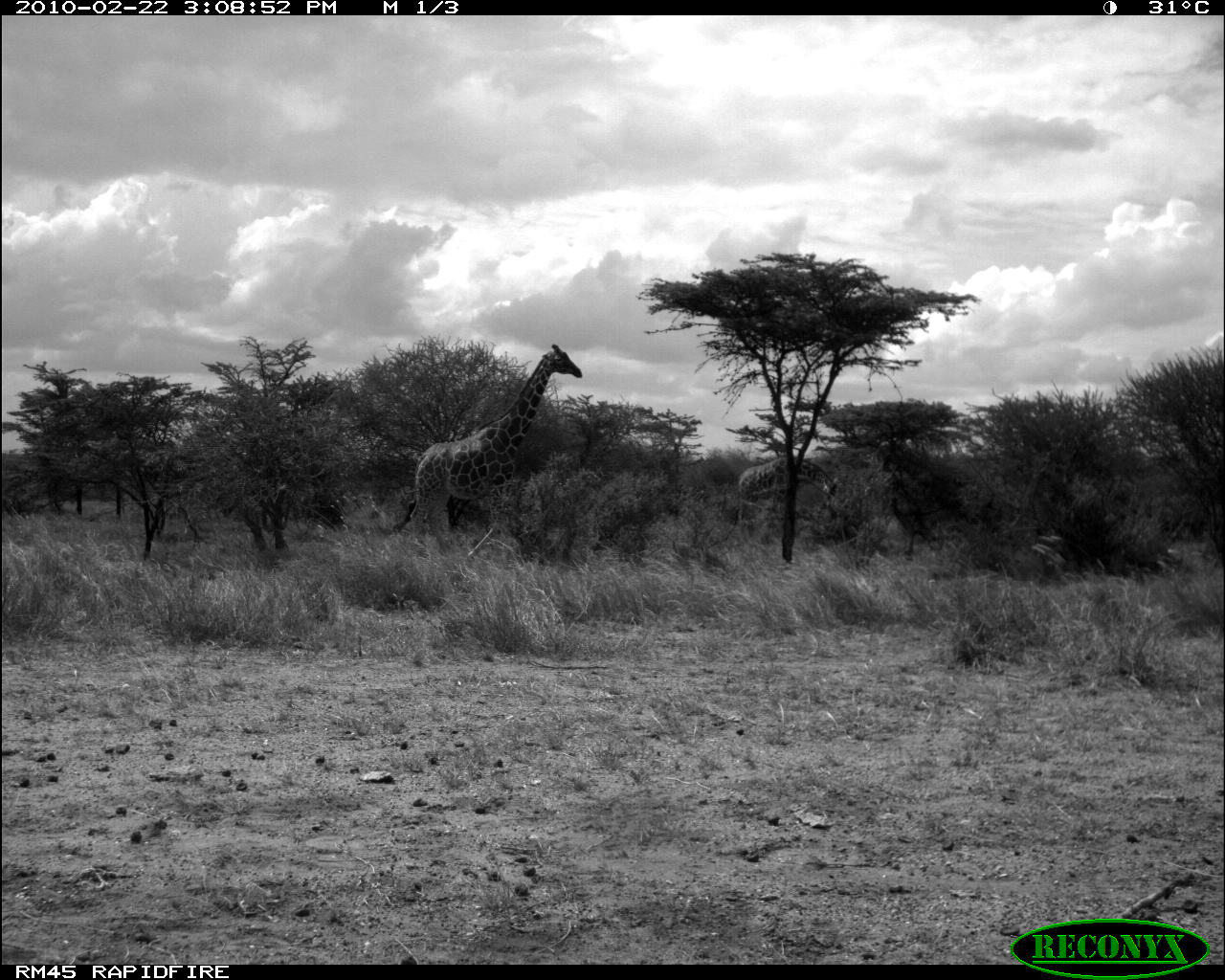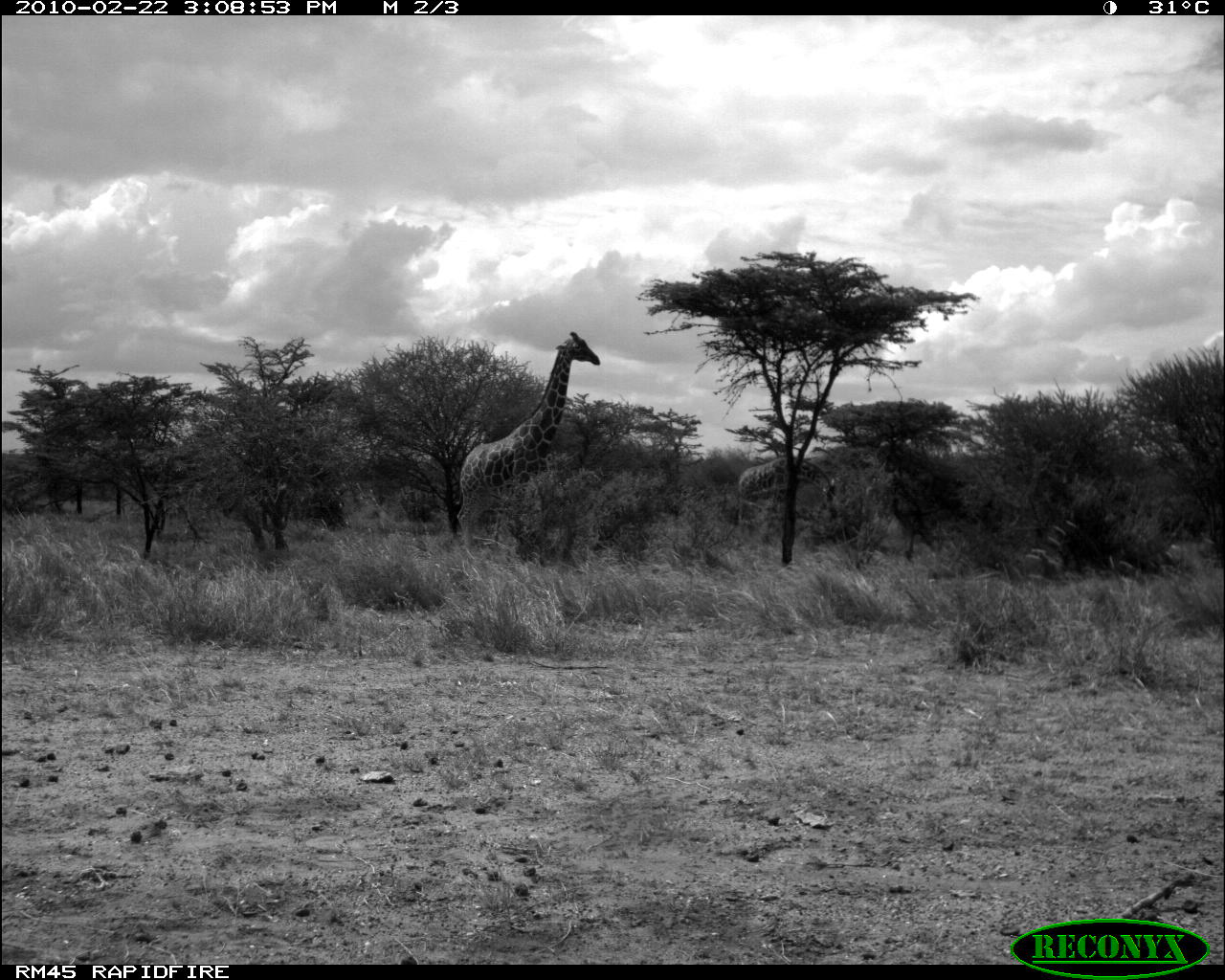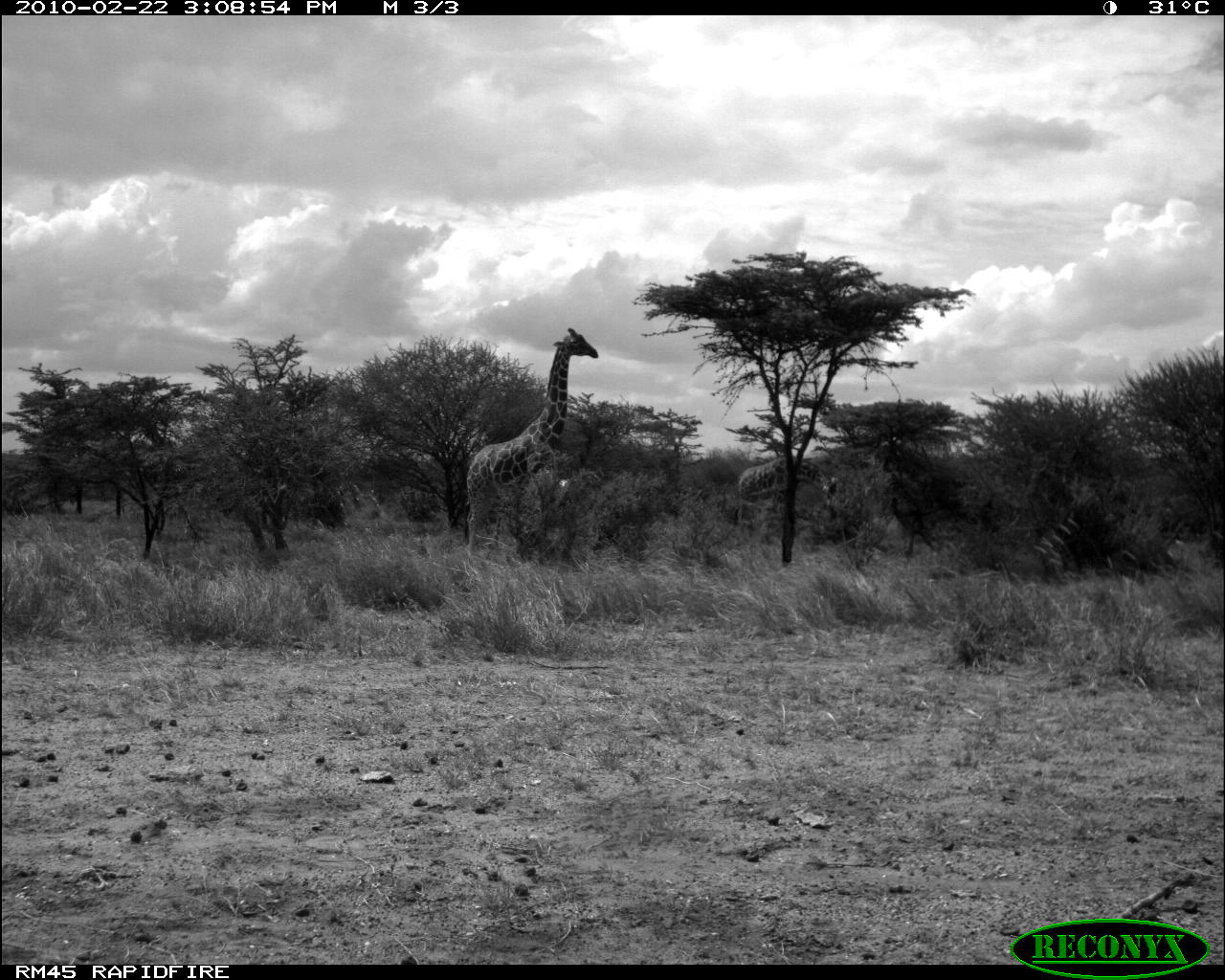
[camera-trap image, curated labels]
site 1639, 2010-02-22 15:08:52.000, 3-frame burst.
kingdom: Animalia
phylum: Chordata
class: Mammalia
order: Artiodactyla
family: Giraffidae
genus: Giraffa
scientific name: Giraffa camelopardalis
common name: giraffe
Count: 2.